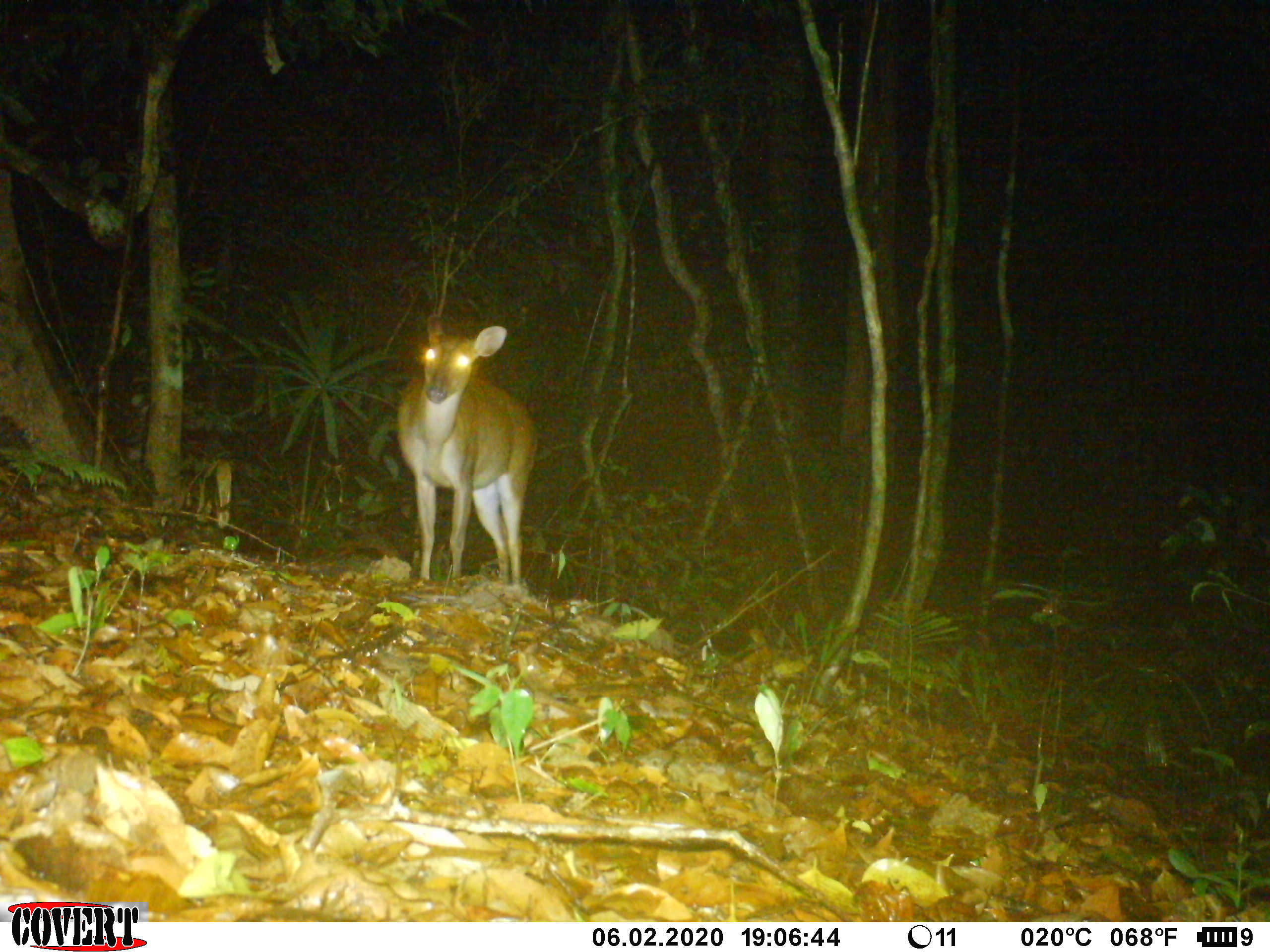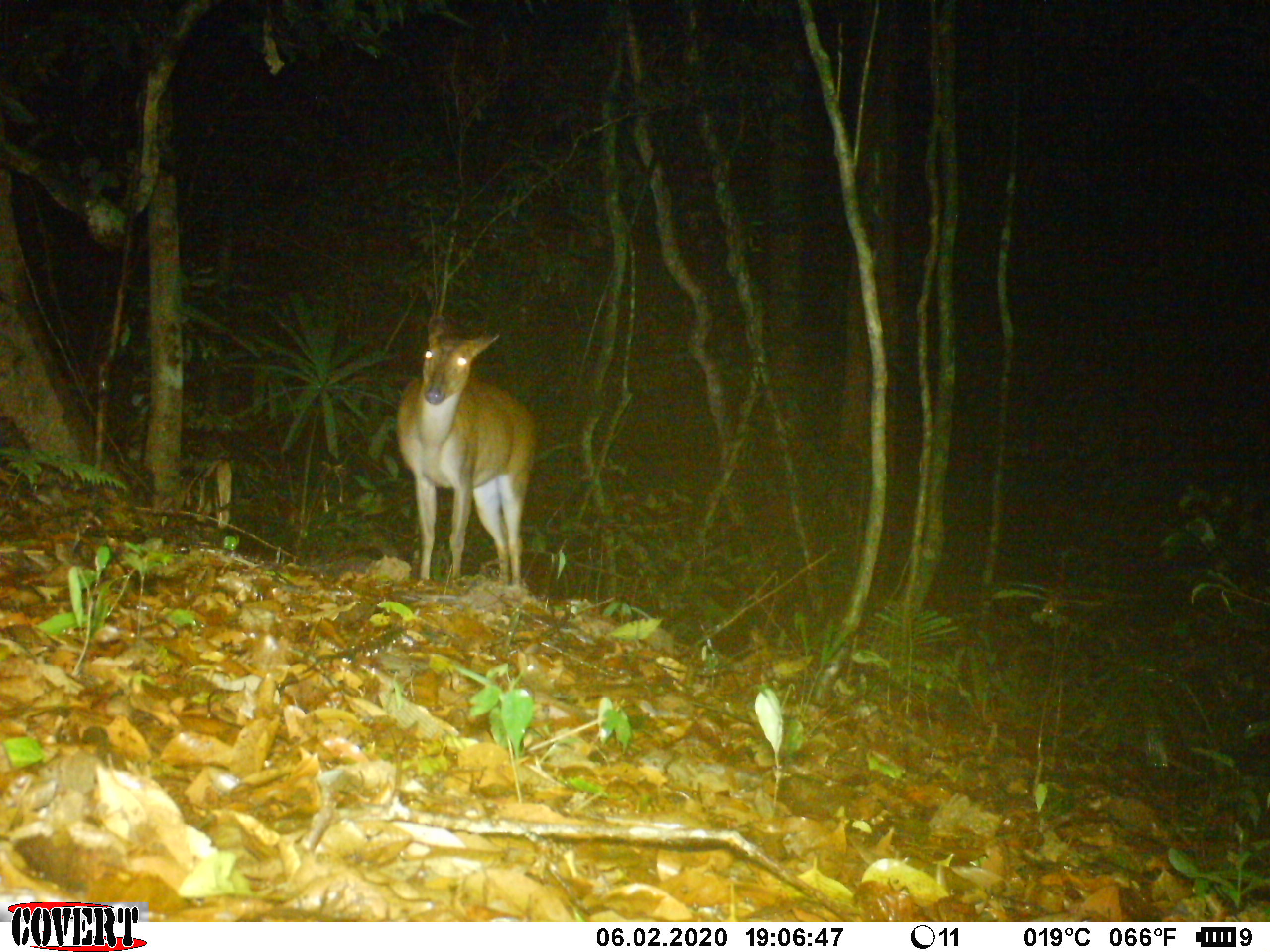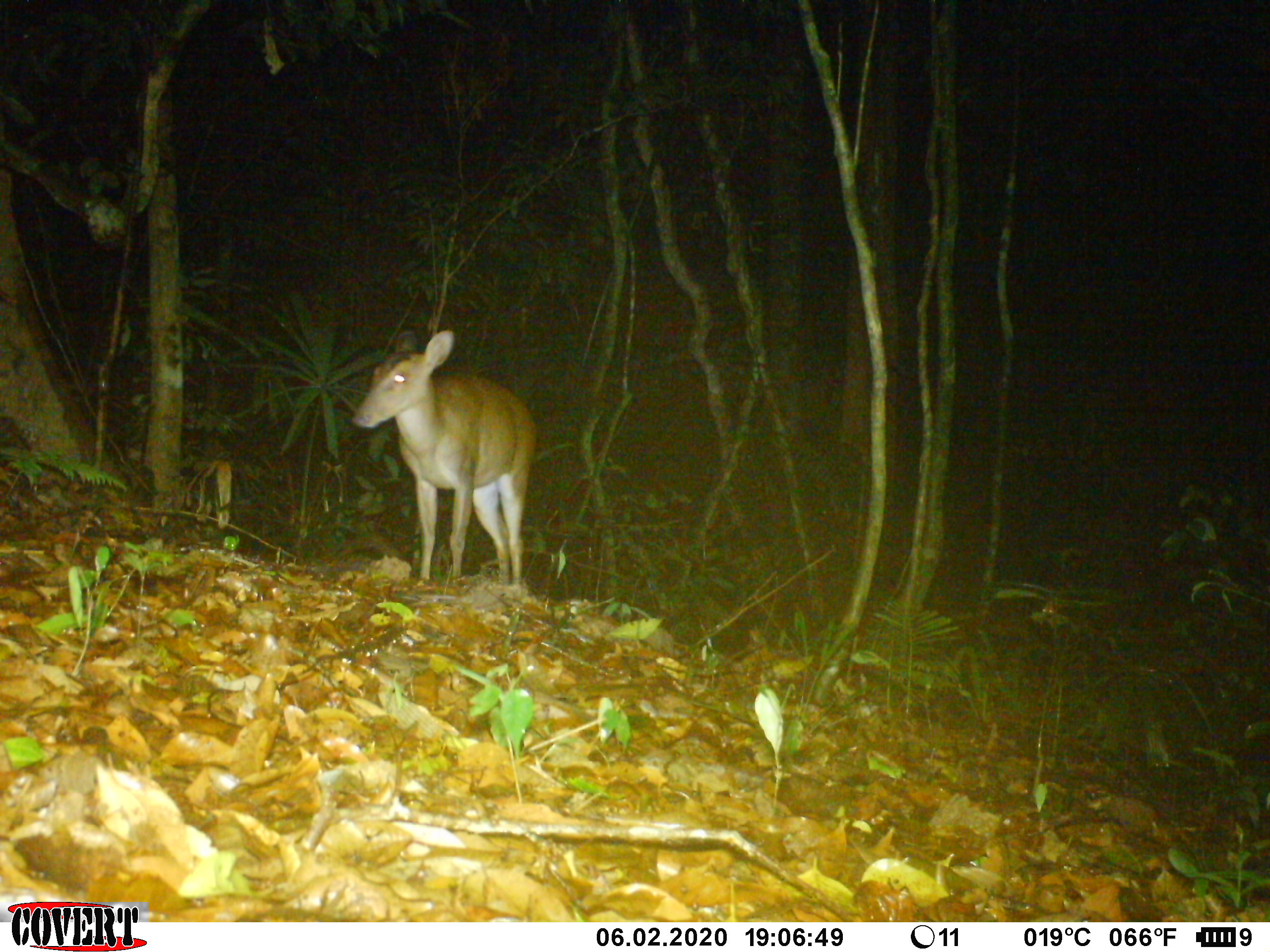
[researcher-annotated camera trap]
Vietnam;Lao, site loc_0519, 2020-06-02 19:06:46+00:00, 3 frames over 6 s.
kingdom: Animalia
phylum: Chordata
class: Mammalia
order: Artiodactyla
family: Cervidae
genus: Muntiacus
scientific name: Muntiacus vuquangensis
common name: large-antlered muntjac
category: large antlered muntjac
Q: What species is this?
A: Large antlered muntjac (large-antlered muntjac) (Muntiacus vuquangensis).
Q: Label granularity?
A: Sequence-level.